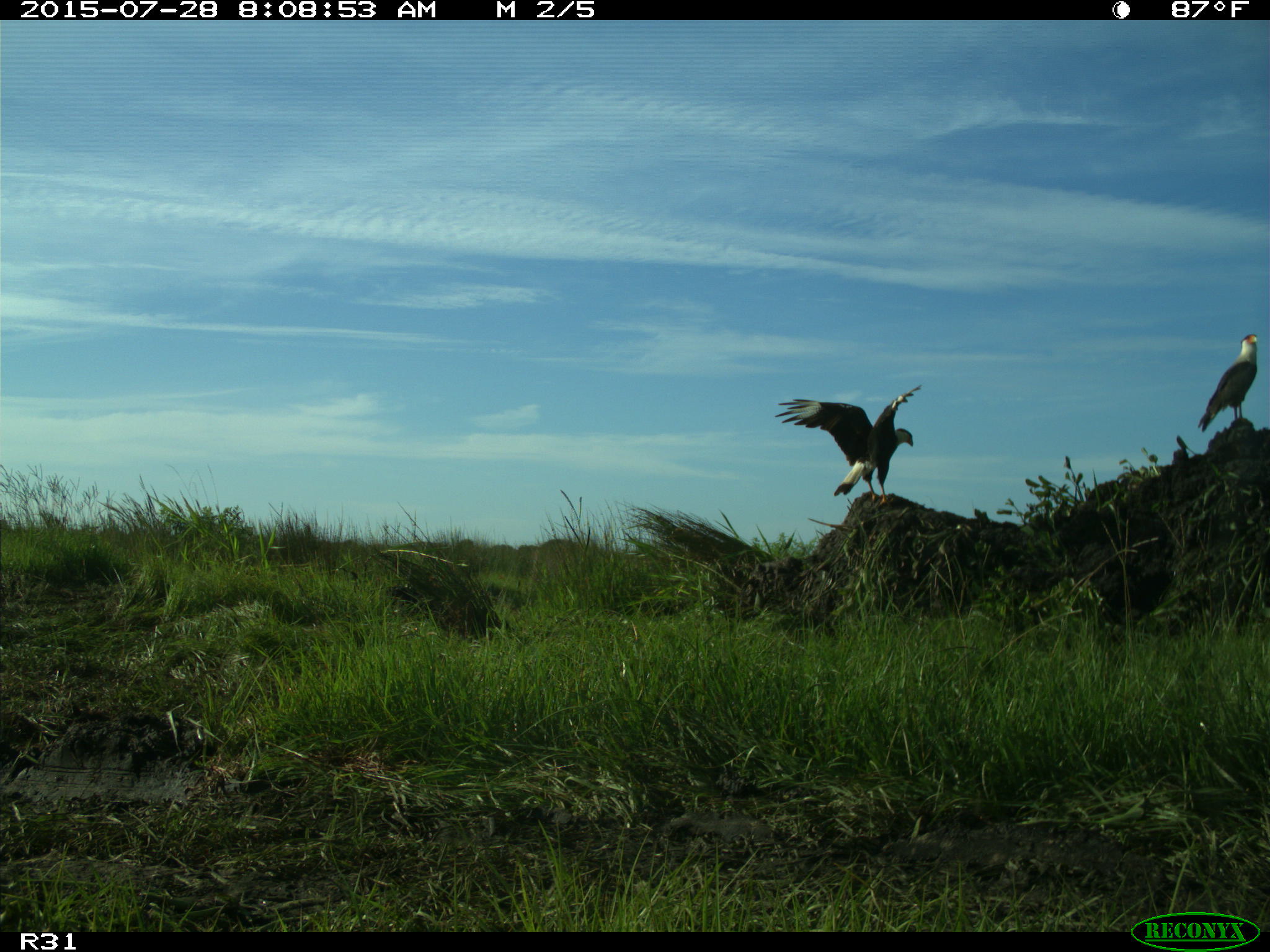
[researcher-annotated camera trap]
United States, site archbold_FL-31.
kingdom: Animalia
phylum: Chordata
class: Aves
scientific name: Aves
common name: birds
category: unidentified bird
Unidentified bird (birds) (Aves).